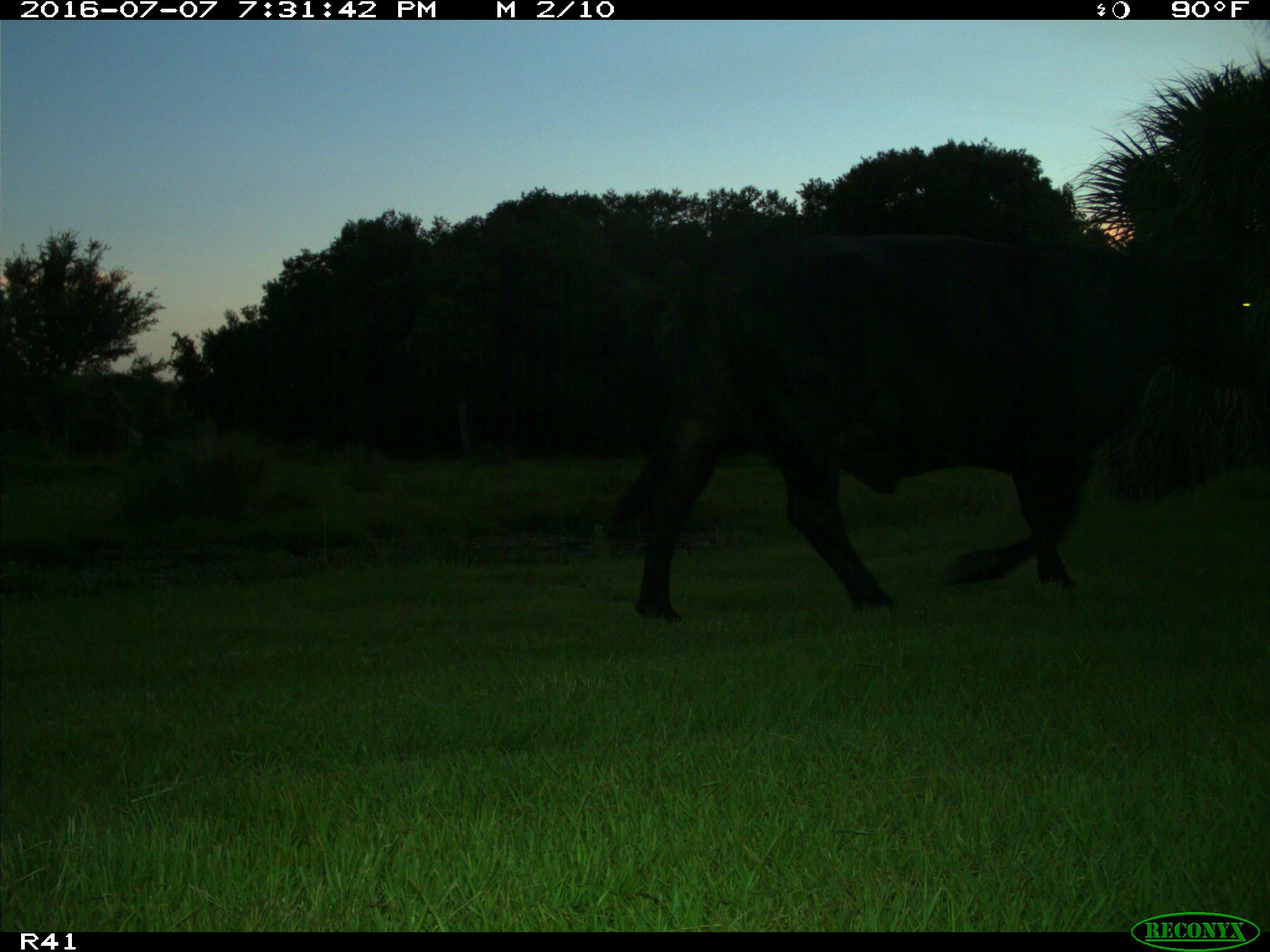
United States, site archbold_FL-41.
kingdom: Animalia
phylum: Chordata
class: Mammalia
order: Artiodactyla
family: Bovidae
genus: Bos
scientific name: Bos taurus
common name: domestic cow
Bos taurus (domestic cow).